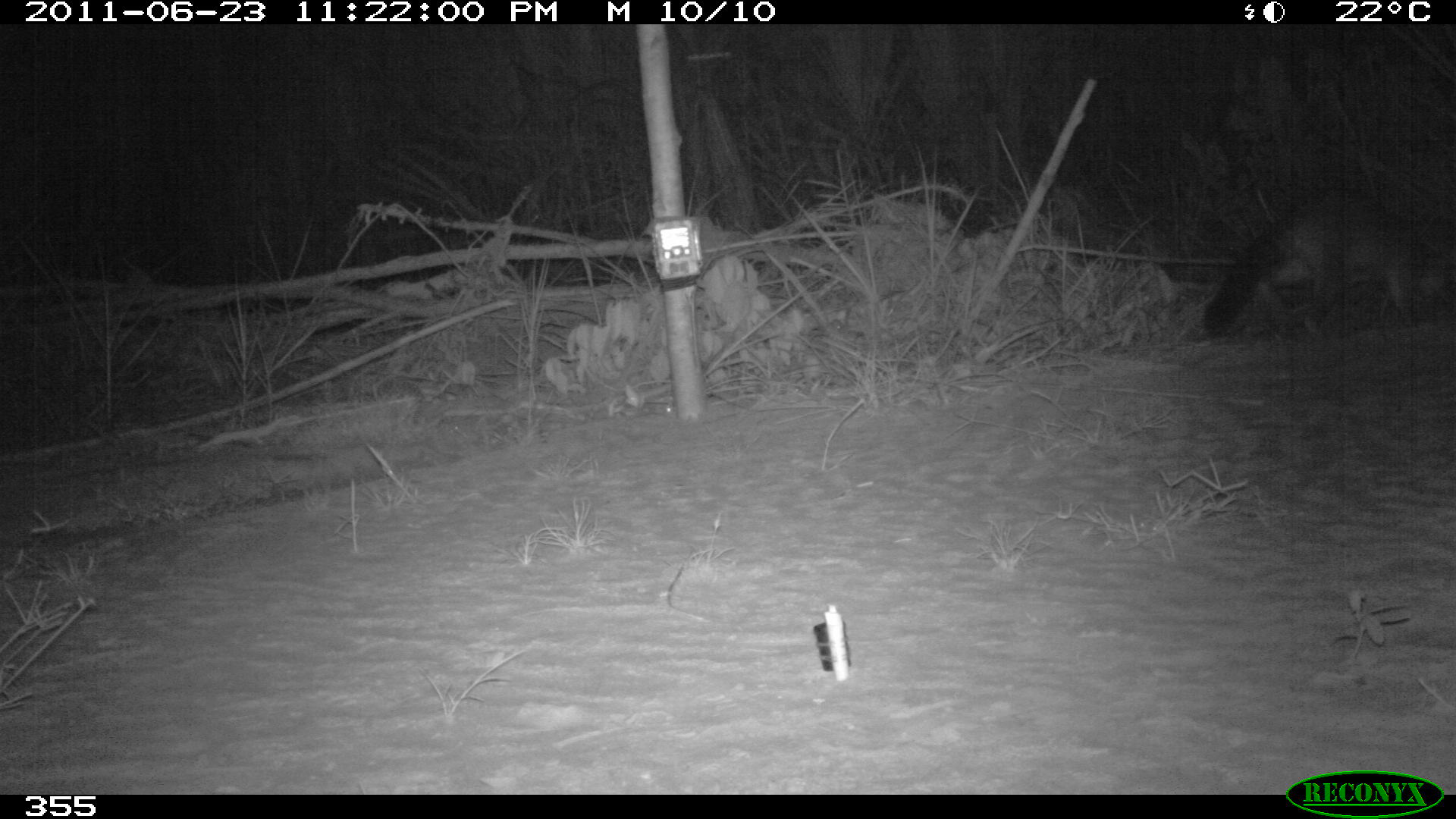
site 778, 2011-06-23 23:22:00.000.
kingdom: Animalia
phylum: Chordata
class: Mammalia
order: Carnivora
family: Procyonidae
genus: Procyon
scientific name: Procyon cancrivorus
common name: crab-eating raccoon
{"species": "Procyon cancrivorus (crab-eating raccoon)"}